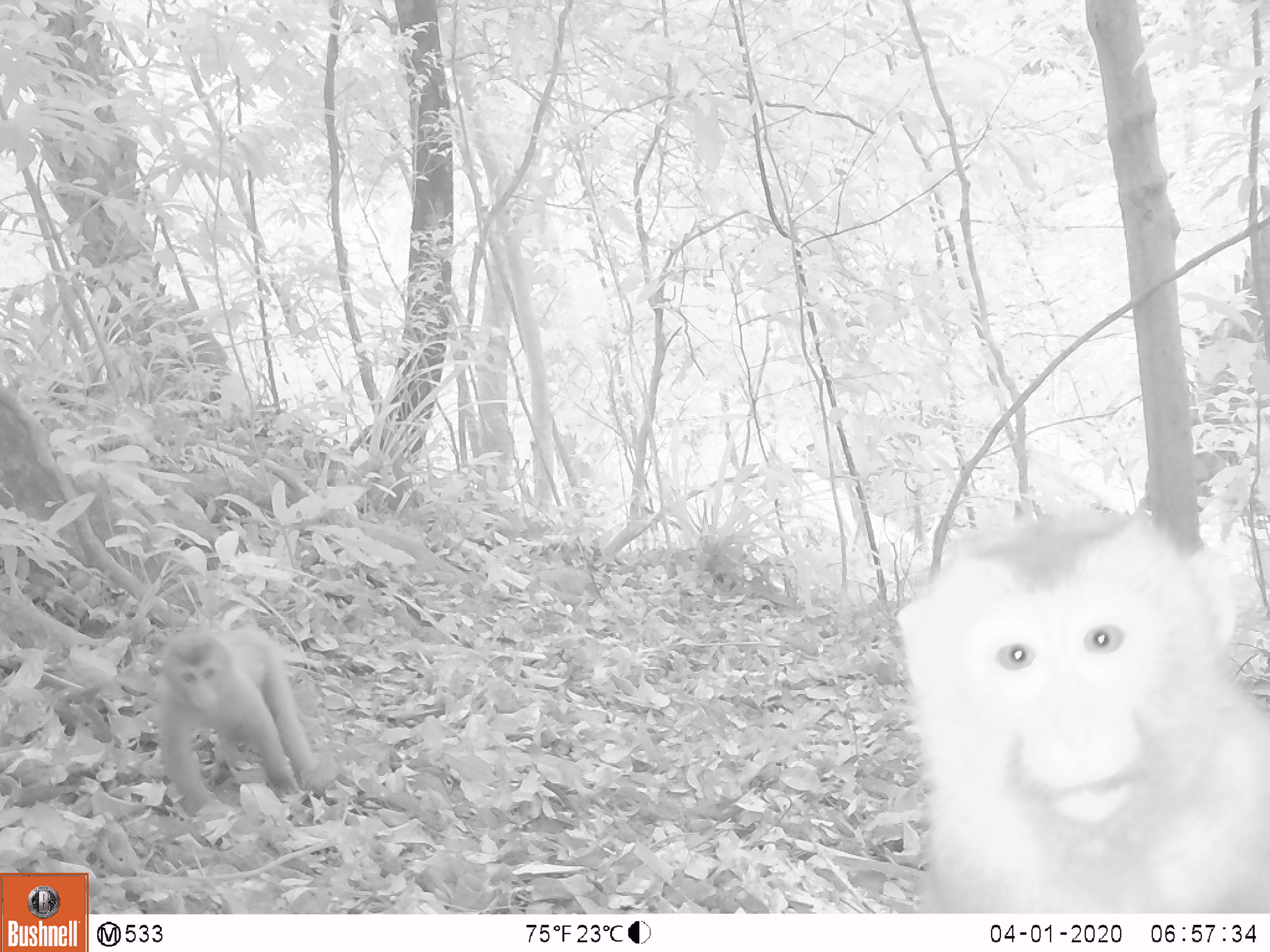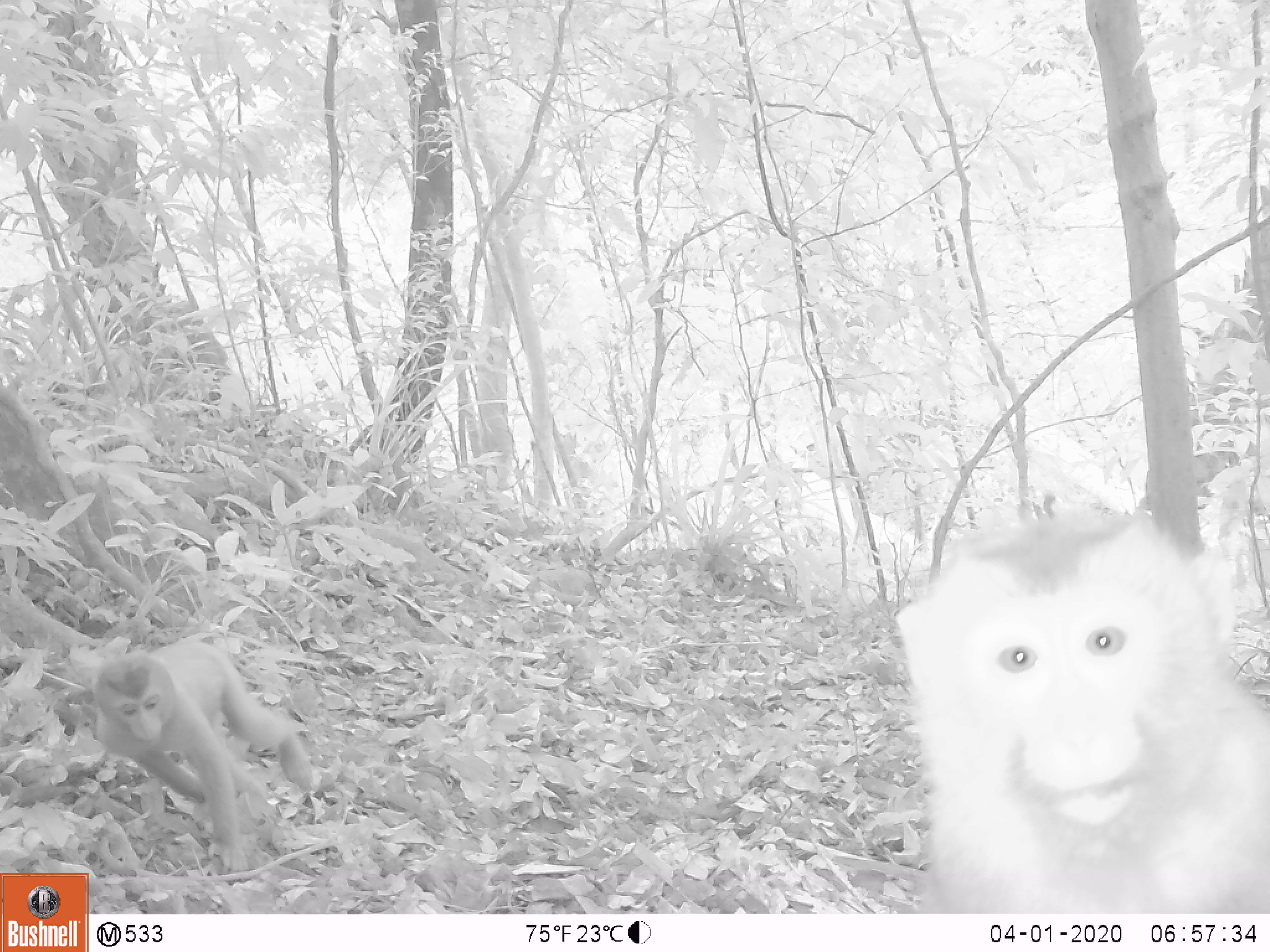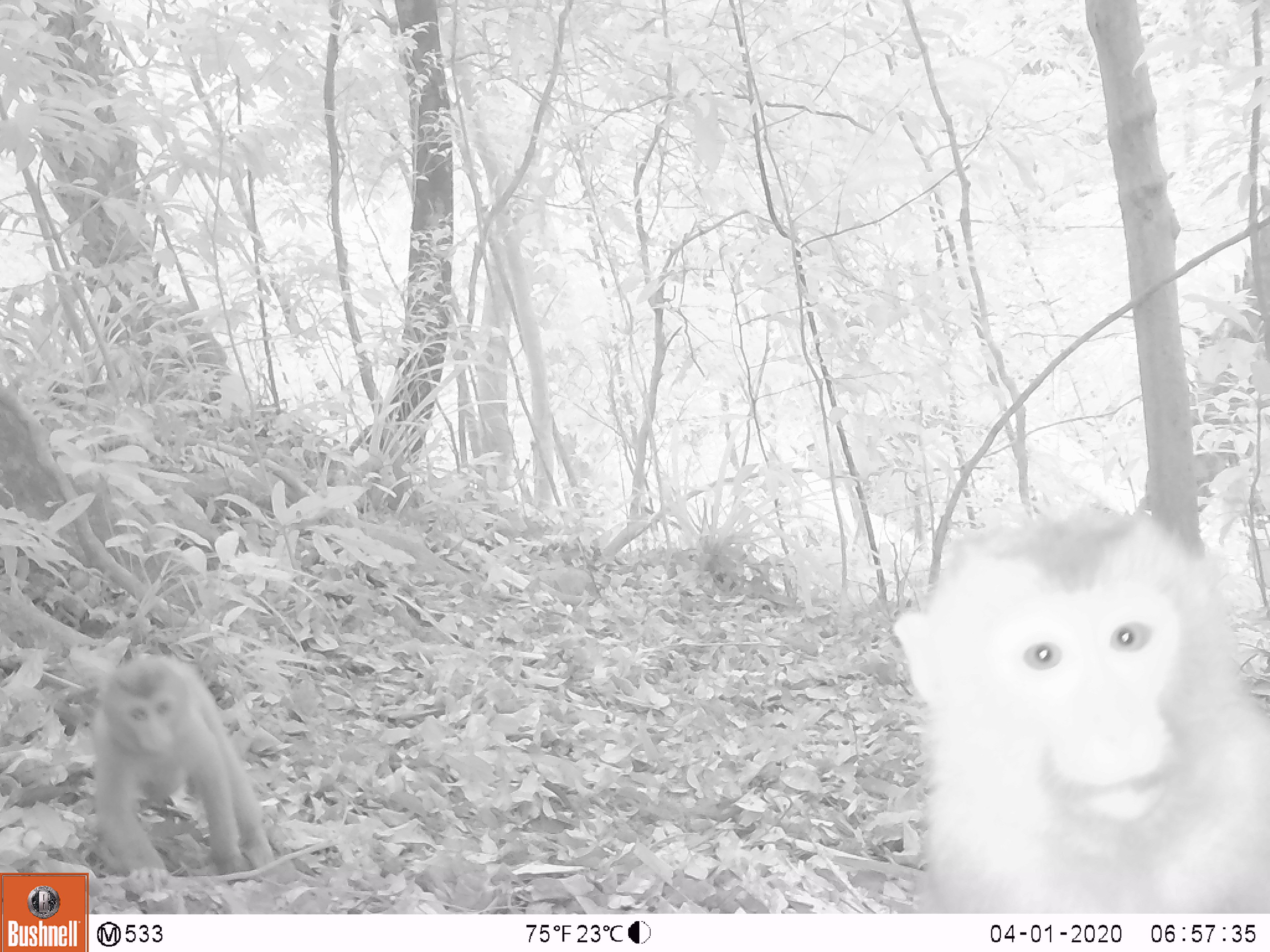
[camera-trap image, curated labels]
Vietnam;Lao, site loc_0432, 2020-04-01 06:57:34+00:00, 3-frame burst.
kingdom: Animalia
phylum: Chordata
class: Mammalia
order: Primates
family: Cercopithecidae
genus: Macaca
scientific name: Macaca nemestrina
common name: pig-tailed macaque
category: pig tailed macaque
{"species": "pig tailed macaque (pig-tailed macaque) (Macaca nemestrina)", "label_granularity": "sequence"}